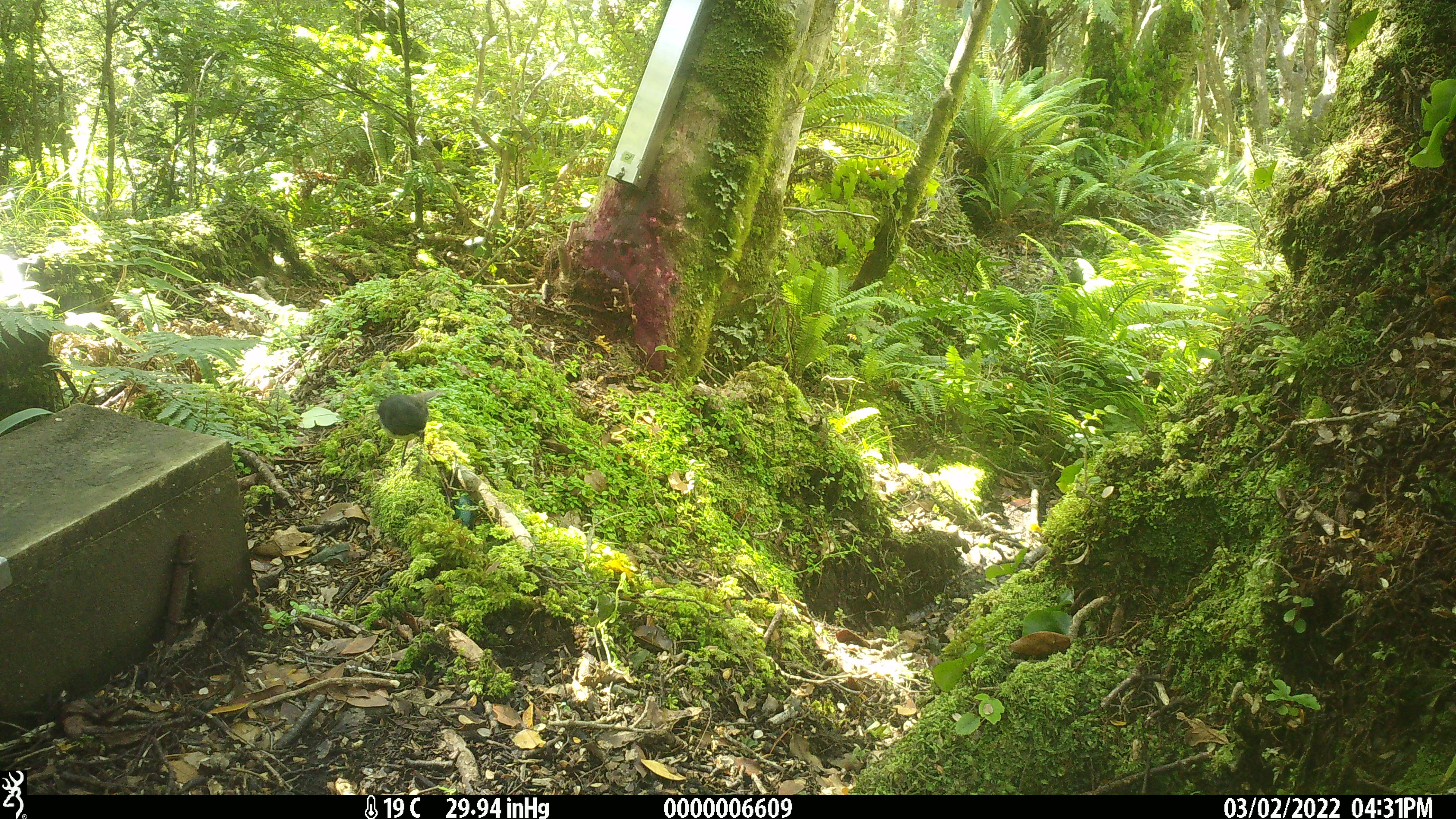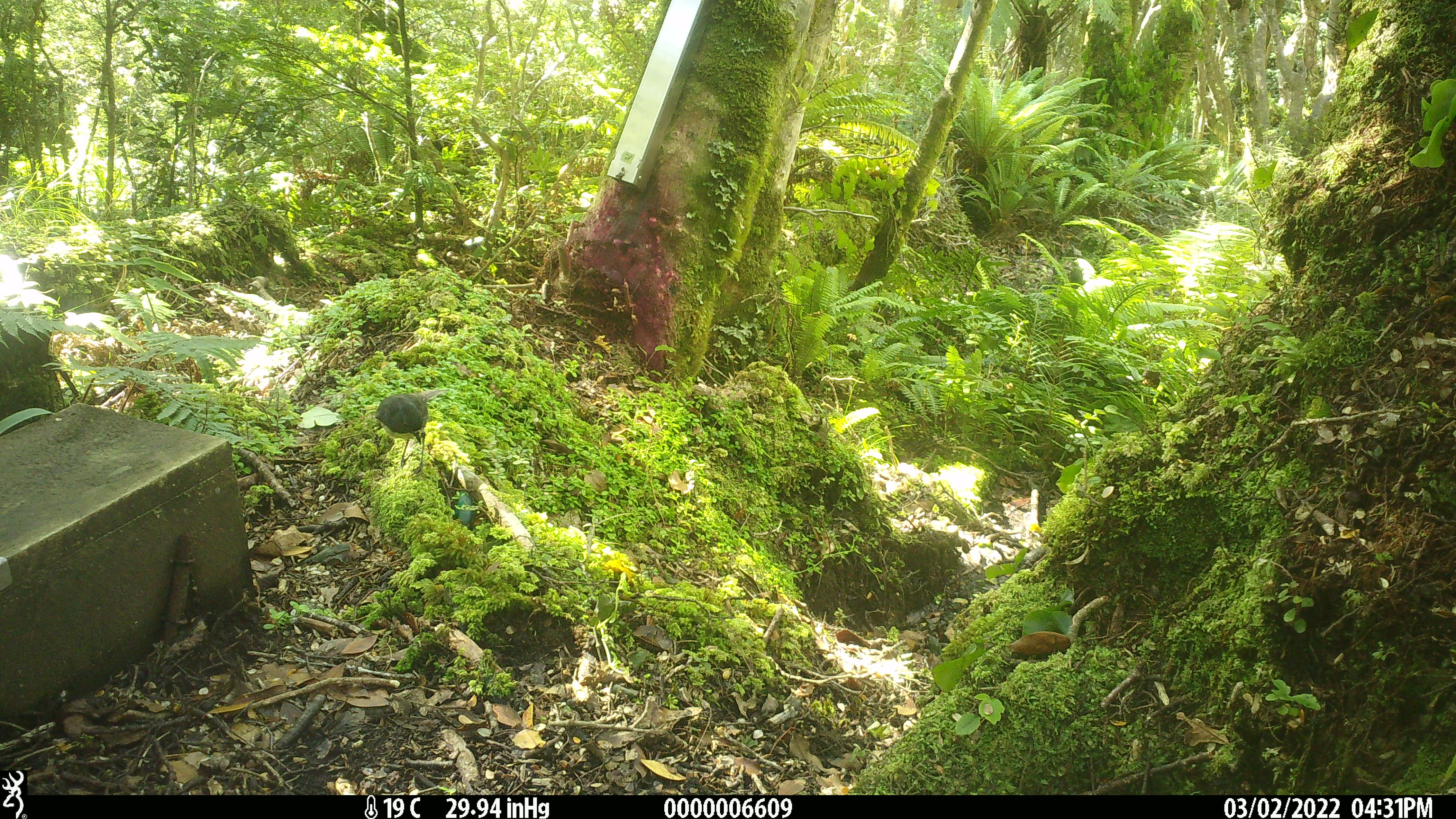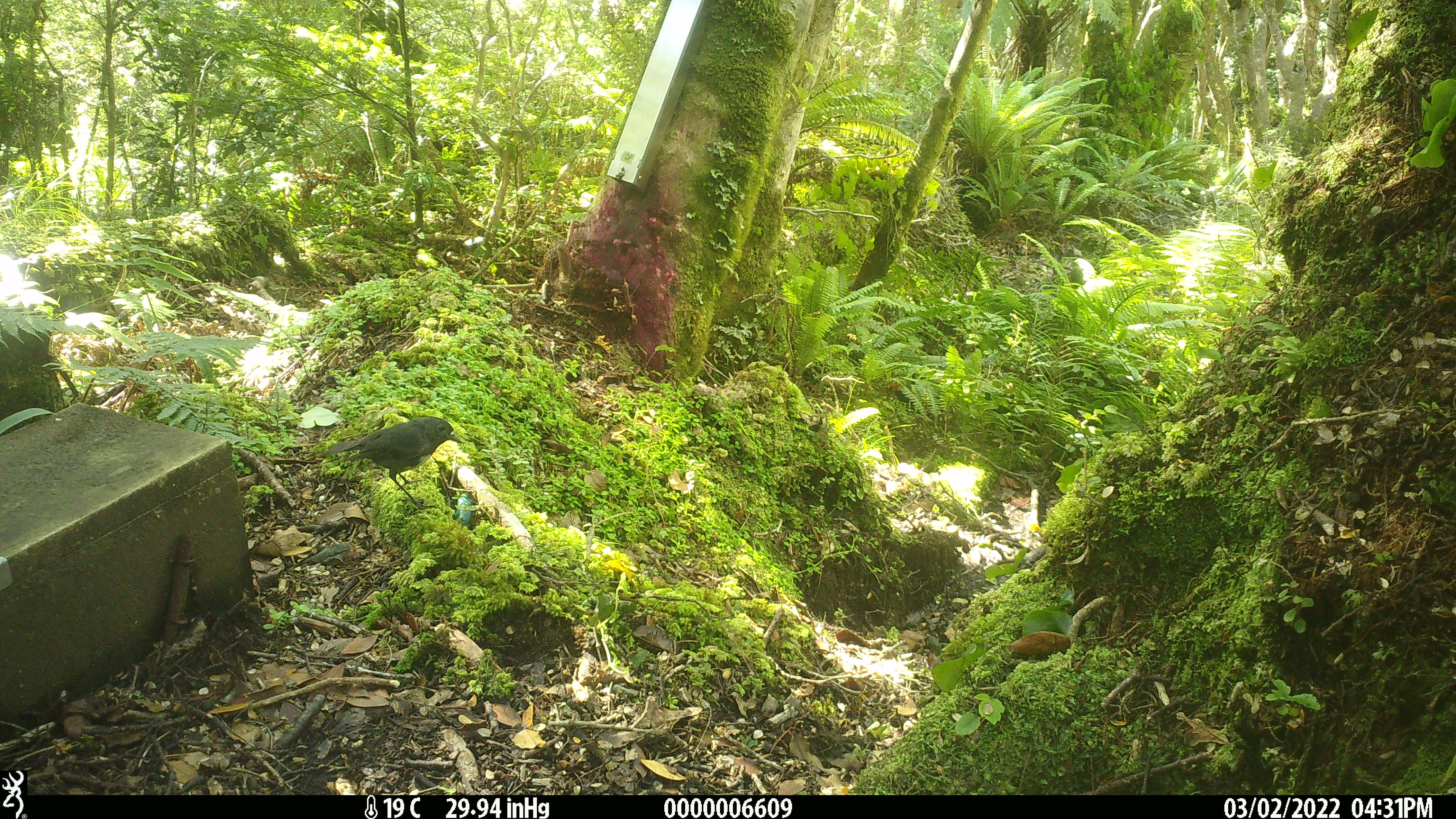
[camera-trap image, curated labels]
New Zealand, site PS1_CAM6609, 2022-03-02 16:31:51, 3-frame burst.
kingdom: Animalia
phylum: Chordata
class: Aves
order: Passeriformes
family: Petroicidae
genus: Petroica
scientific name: Petroica australis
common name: new zealand robin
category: robin